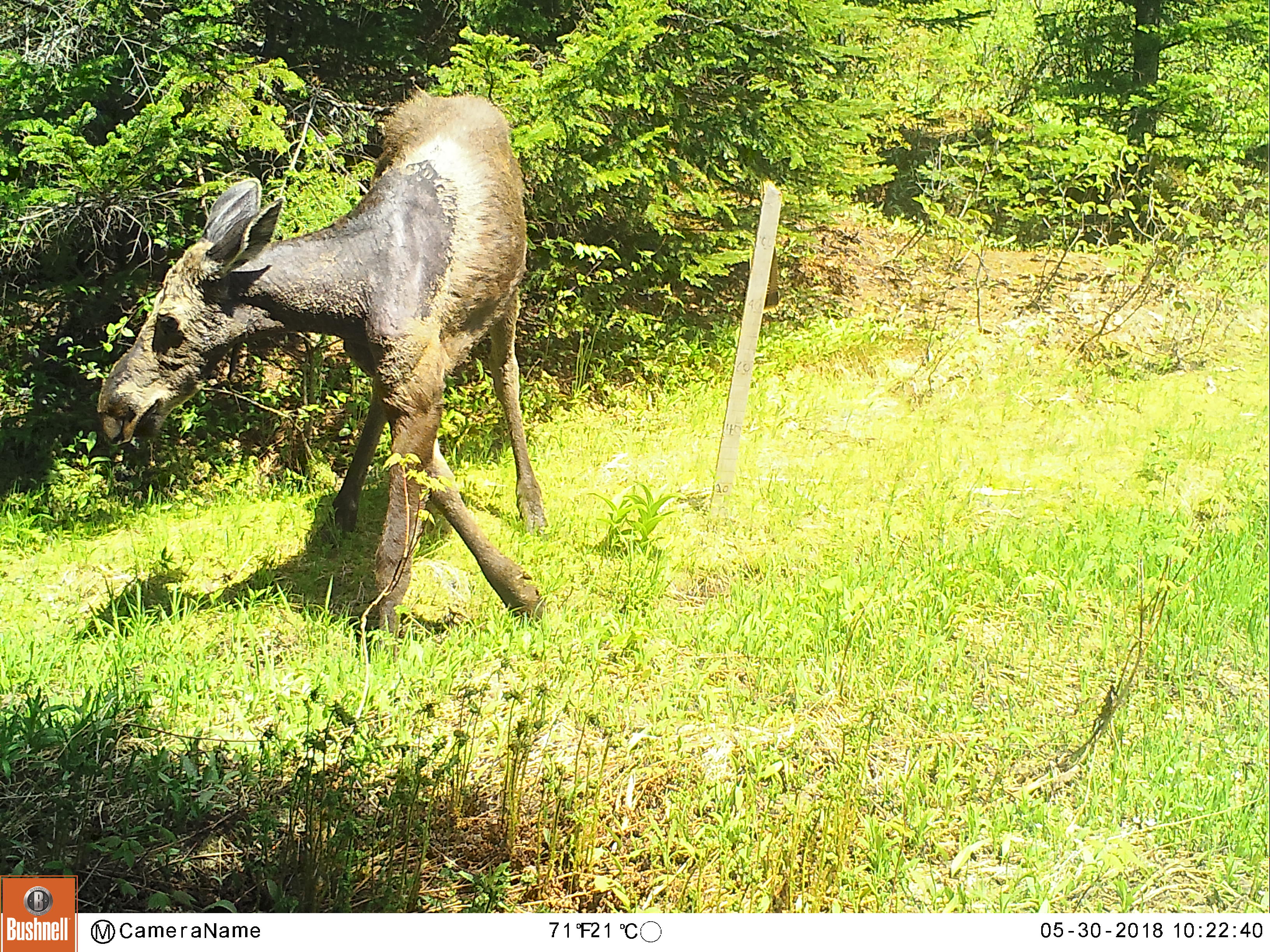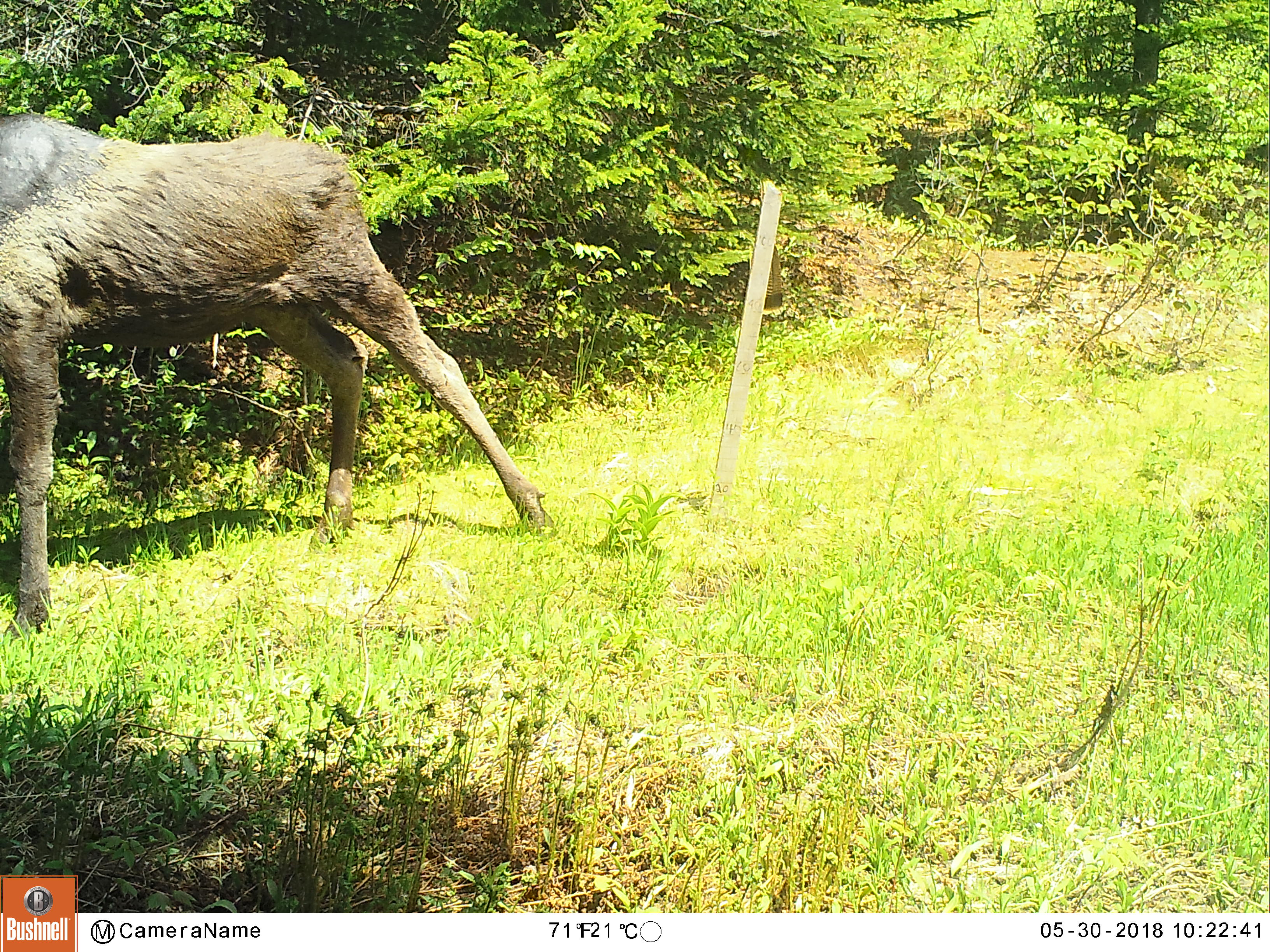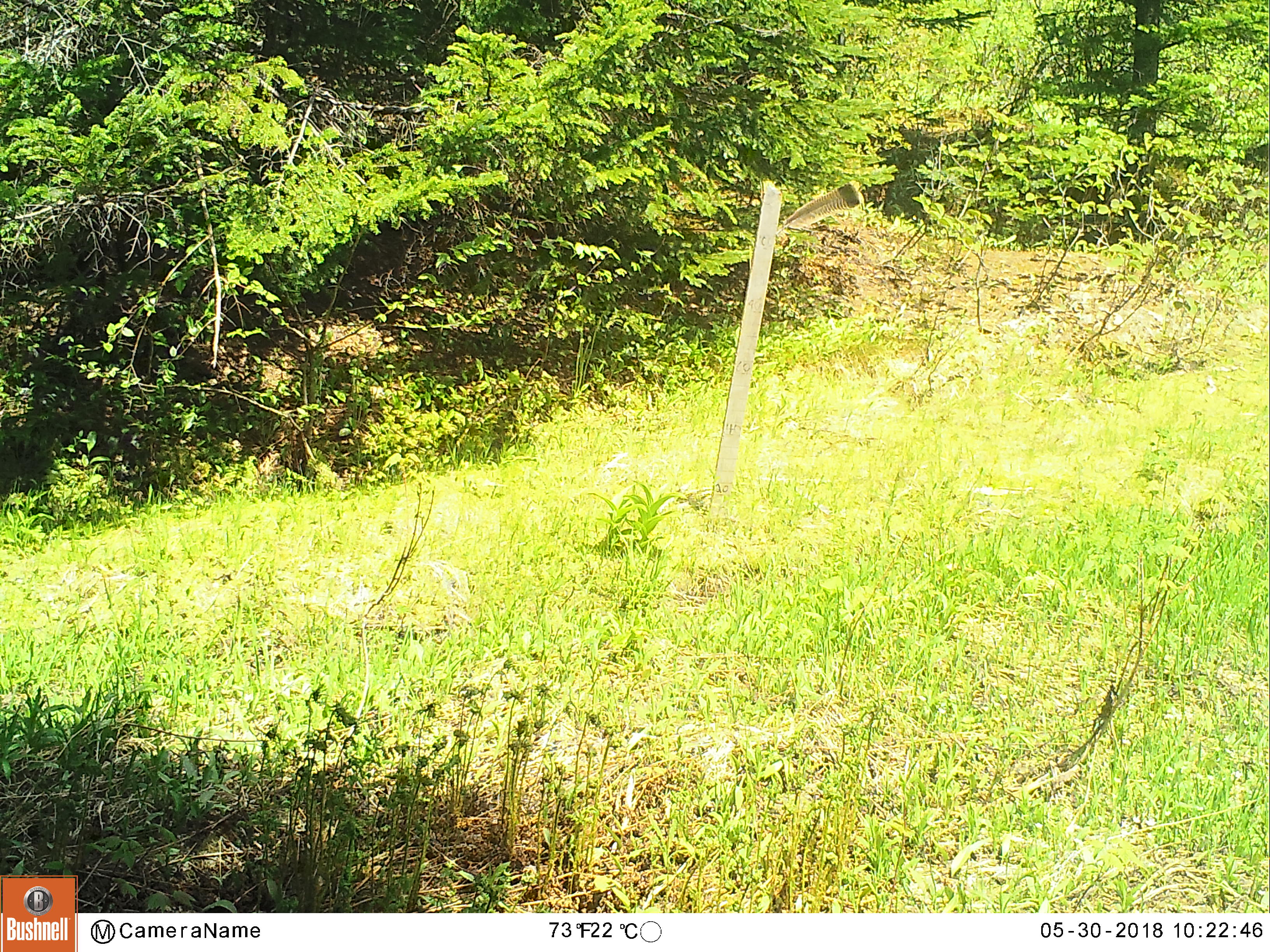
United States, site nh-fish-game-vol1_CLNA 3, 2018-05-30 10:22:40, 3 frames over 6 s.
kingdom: Animalia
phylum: Chordata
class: Mammalia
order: Artiodactyla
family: Cervidae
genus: Alces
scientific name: Alces alces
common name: moose